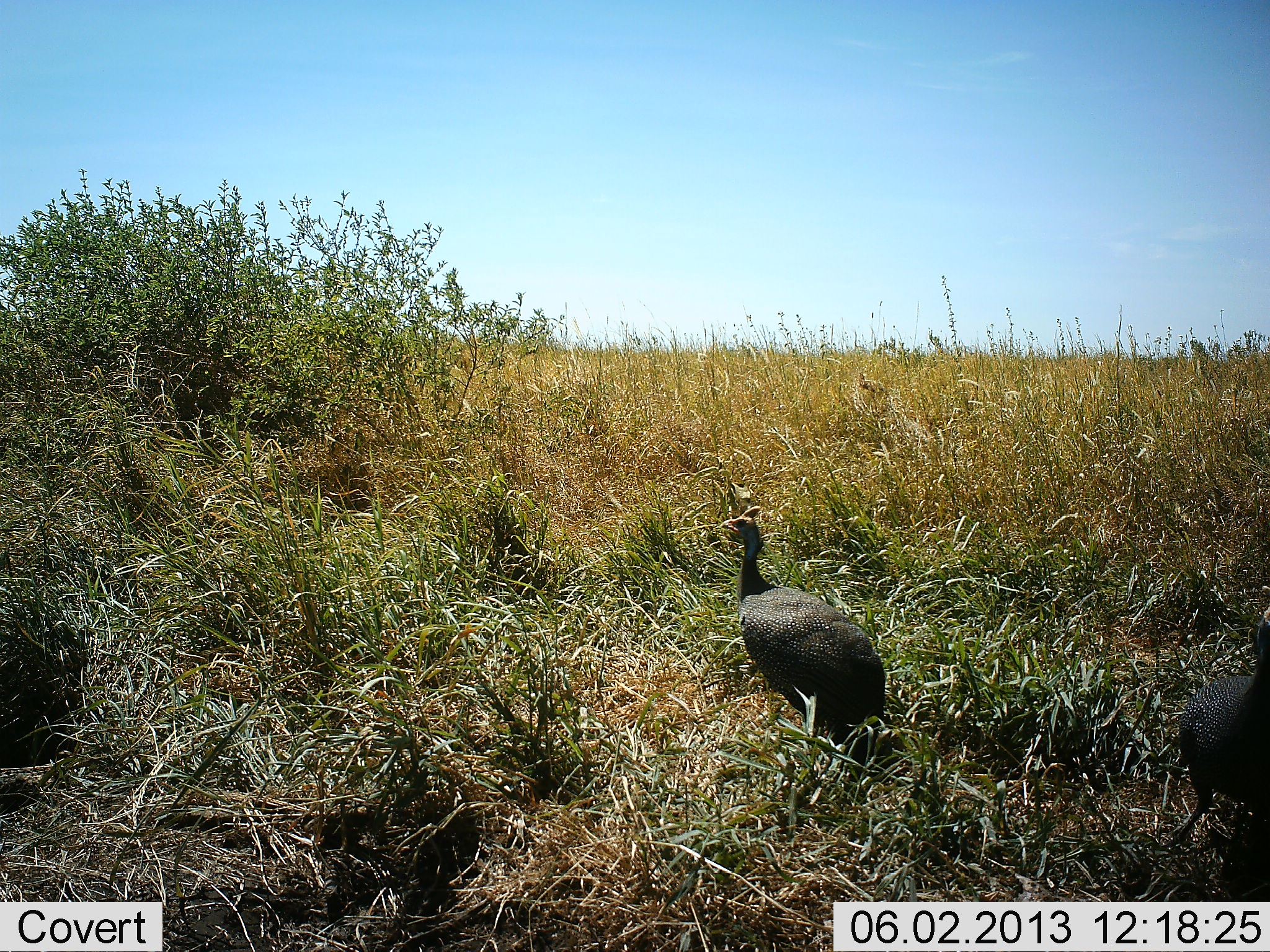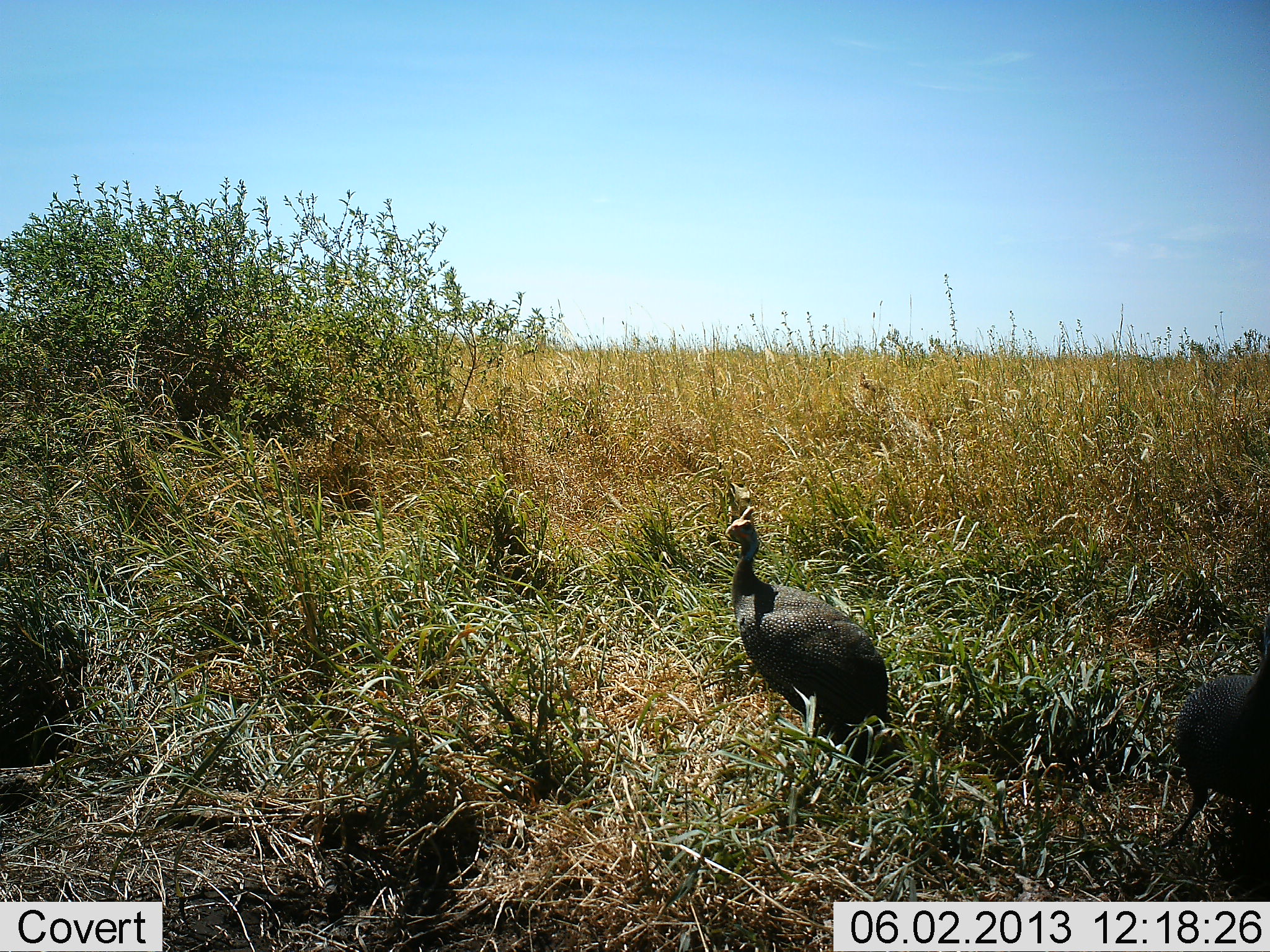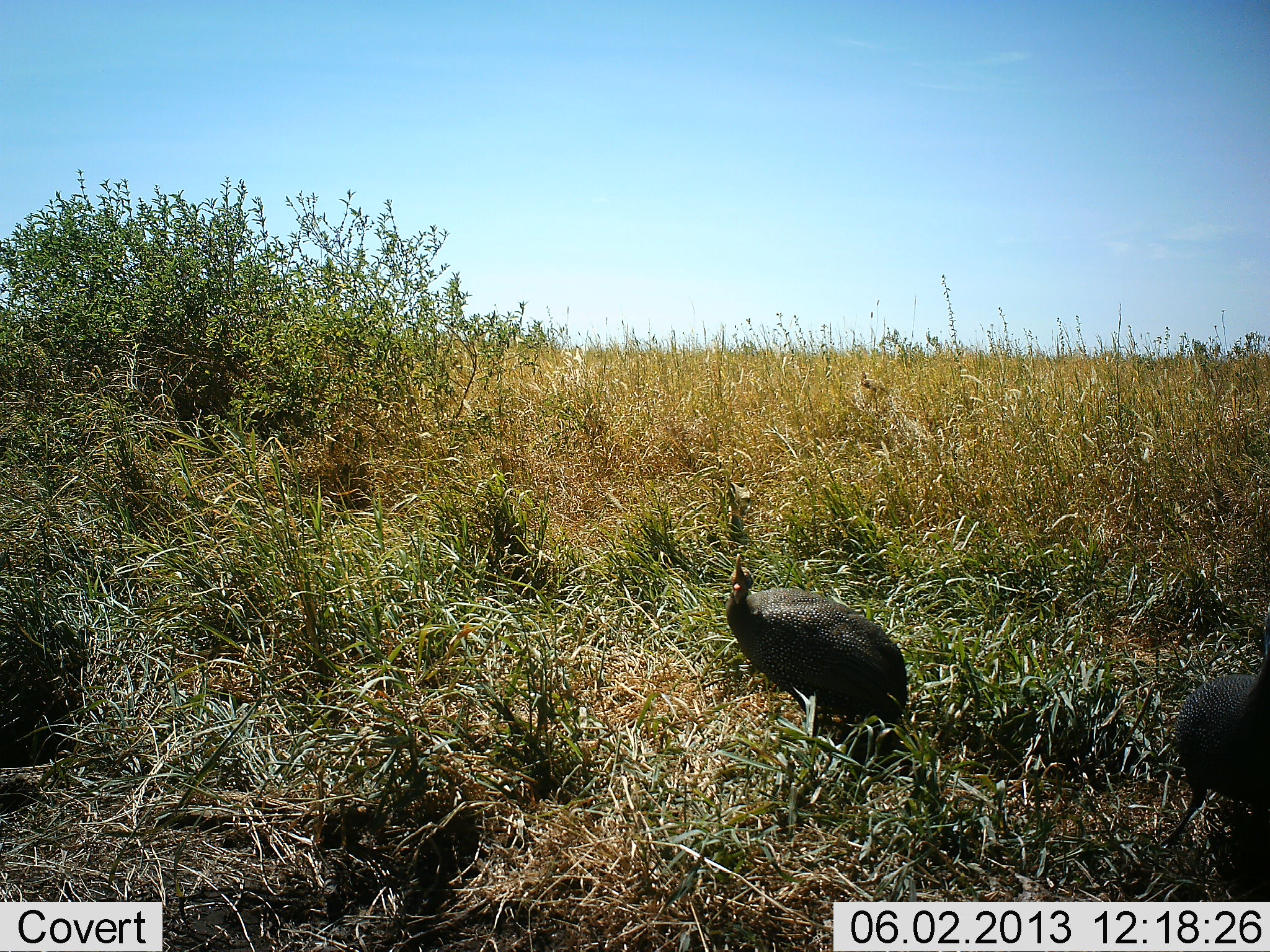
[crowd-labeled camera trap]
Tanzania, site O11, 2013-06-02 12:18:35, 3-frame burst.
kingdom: Animalia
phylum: Chordata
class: Aves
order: Galliformes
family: Numididae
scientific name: Numididae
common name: guinea fowl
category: guineafowl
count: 2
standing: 88%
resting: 6%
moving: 18%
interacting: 0%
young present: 0%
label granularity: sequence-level